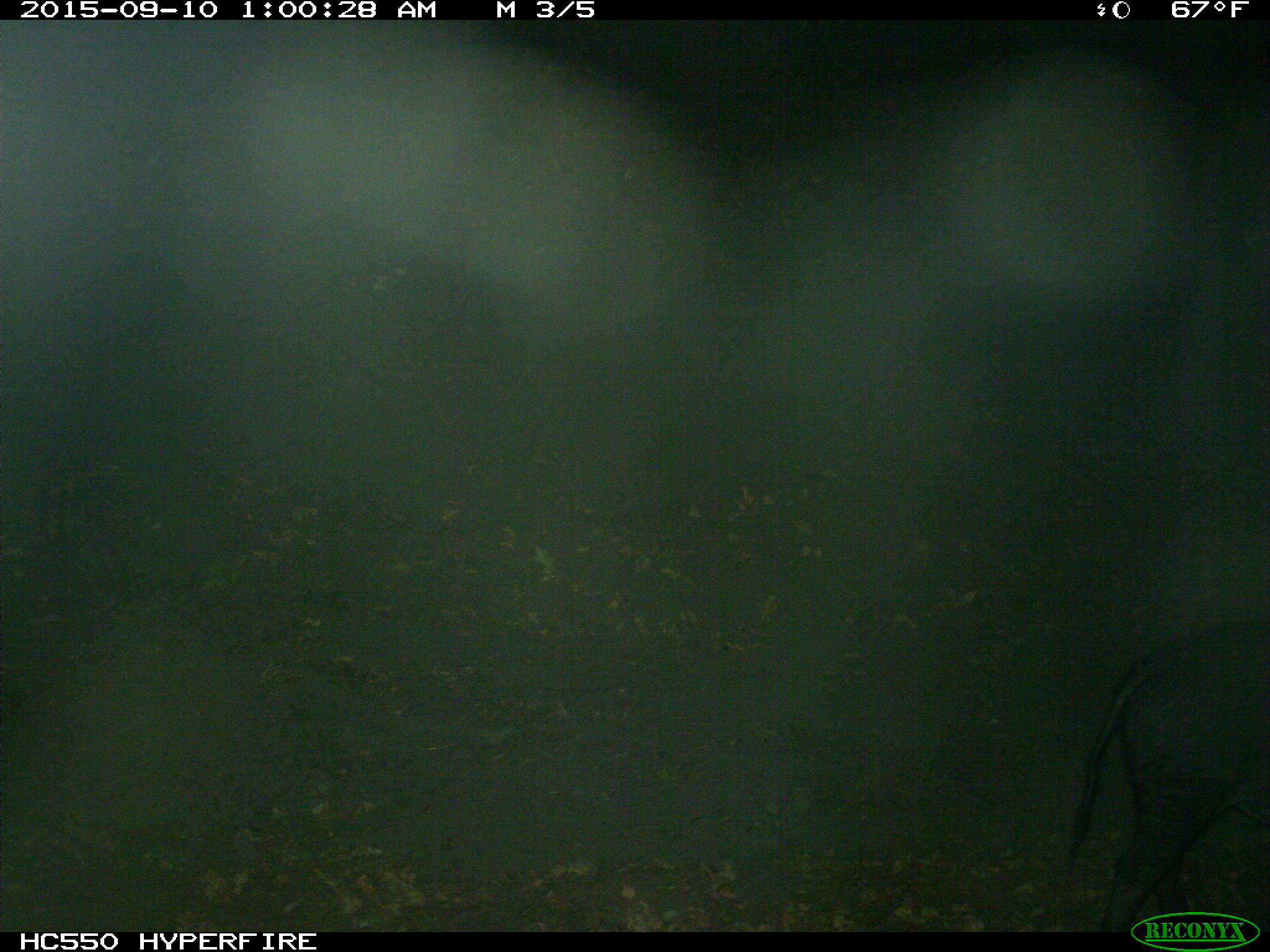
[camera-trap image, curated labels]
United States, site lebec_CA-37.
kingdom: Animalia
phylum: Chordata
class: Mammalia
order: Artiodactyla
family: Suidae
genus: Sus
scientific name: Sus scrofa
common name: wild boar